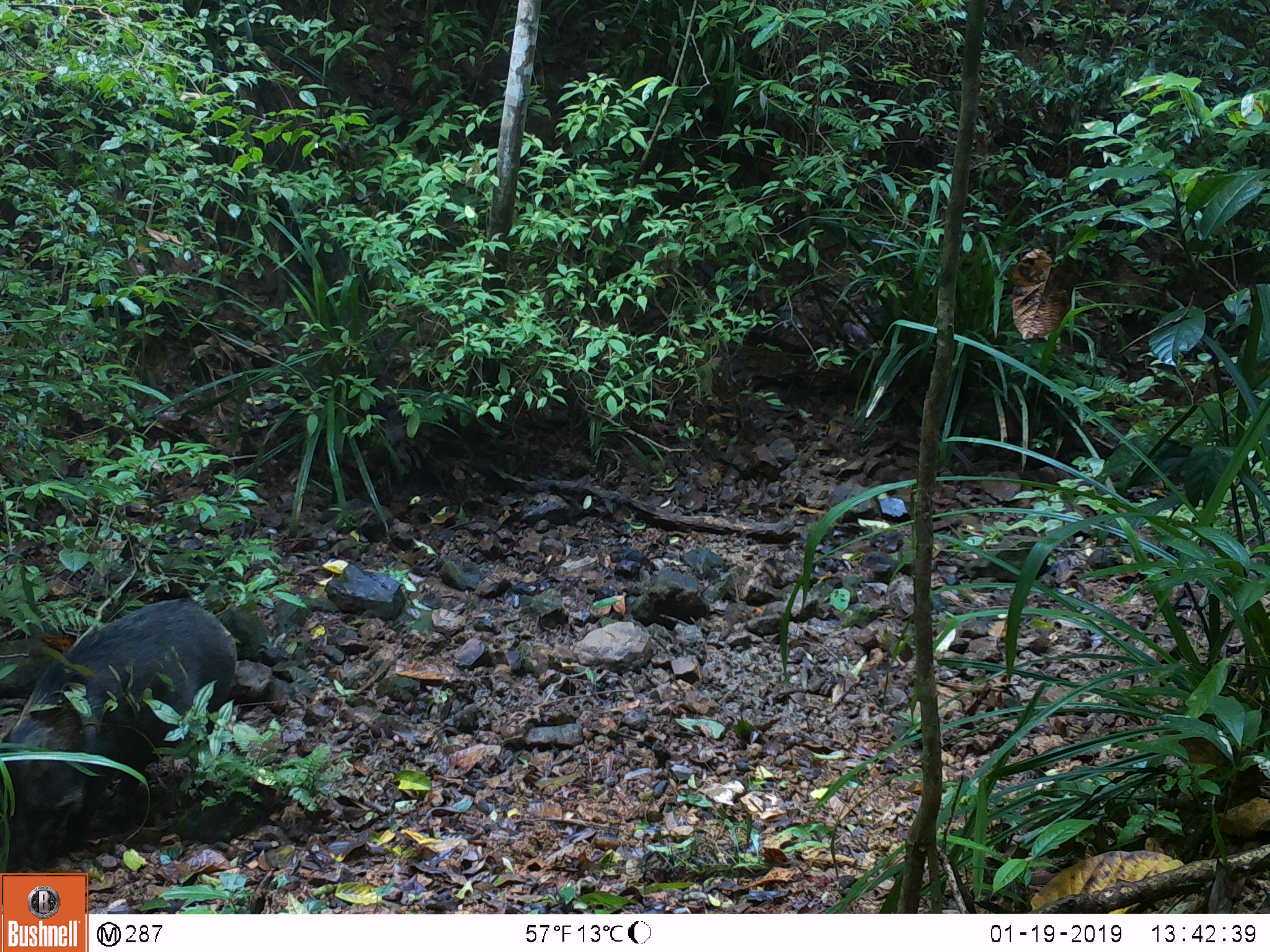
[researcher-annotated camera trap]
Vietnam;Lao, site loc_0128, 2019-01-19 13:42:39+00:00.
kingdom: Animalia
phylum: Chordata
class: Mammalia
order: Artiodactyla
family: Suidae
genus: Sus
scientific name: Sus scrofa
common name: eurasian wild pig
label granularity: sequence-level